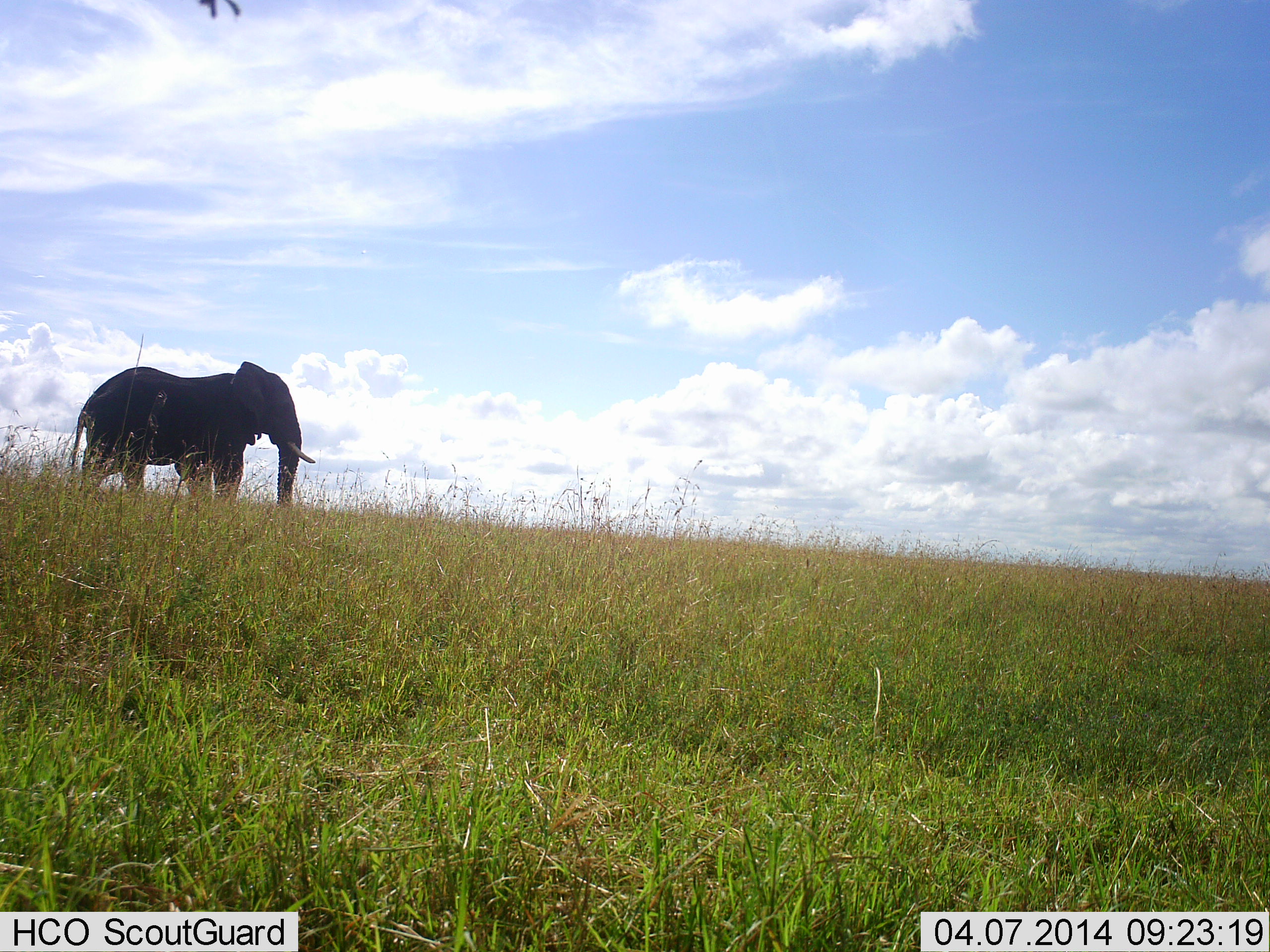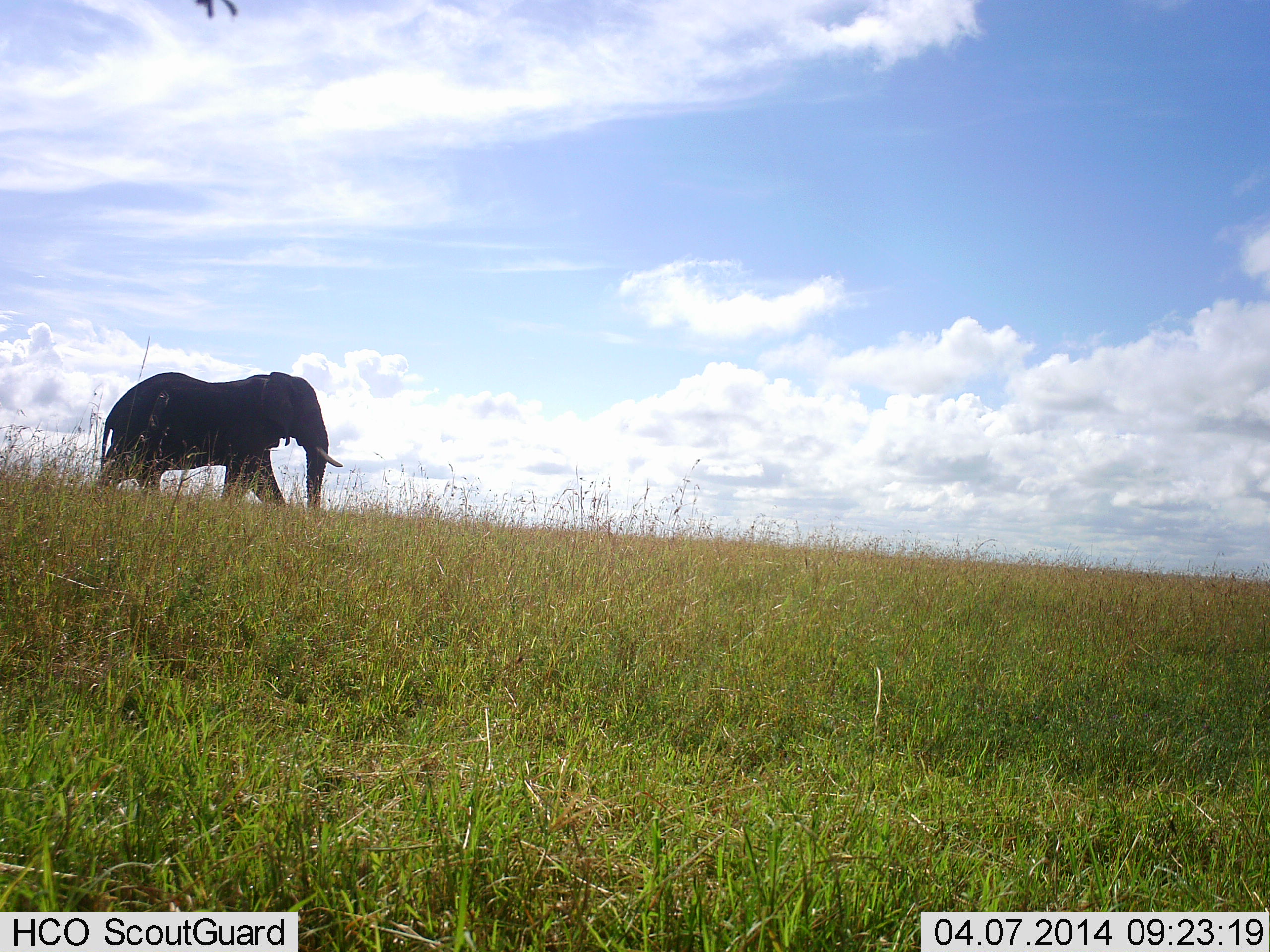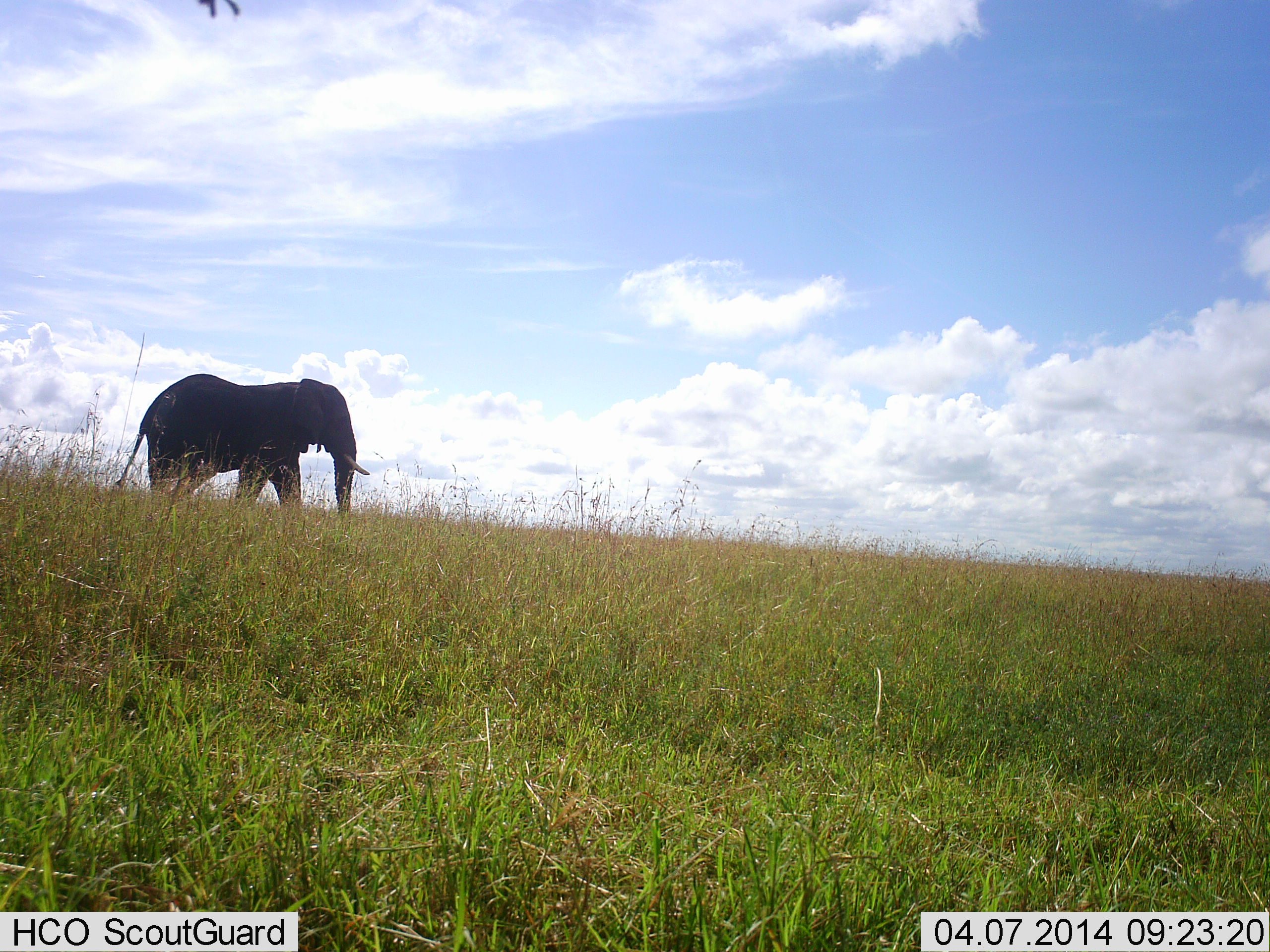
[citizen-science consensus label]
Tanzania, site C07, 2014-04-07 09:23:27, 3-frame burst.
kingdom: Animalia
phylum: Chordata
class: Mammalia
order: Proboscidea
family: Elephantidae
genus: Loxodonta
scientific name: Loxodonta africana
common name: african bush elephant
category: elephant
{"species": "elephant (african bush elephant) (Loxodonta africana)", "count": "1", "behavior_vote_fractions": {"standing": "0%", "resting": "0%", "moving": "100%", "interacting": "0%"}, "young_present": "0%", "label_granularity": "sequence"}